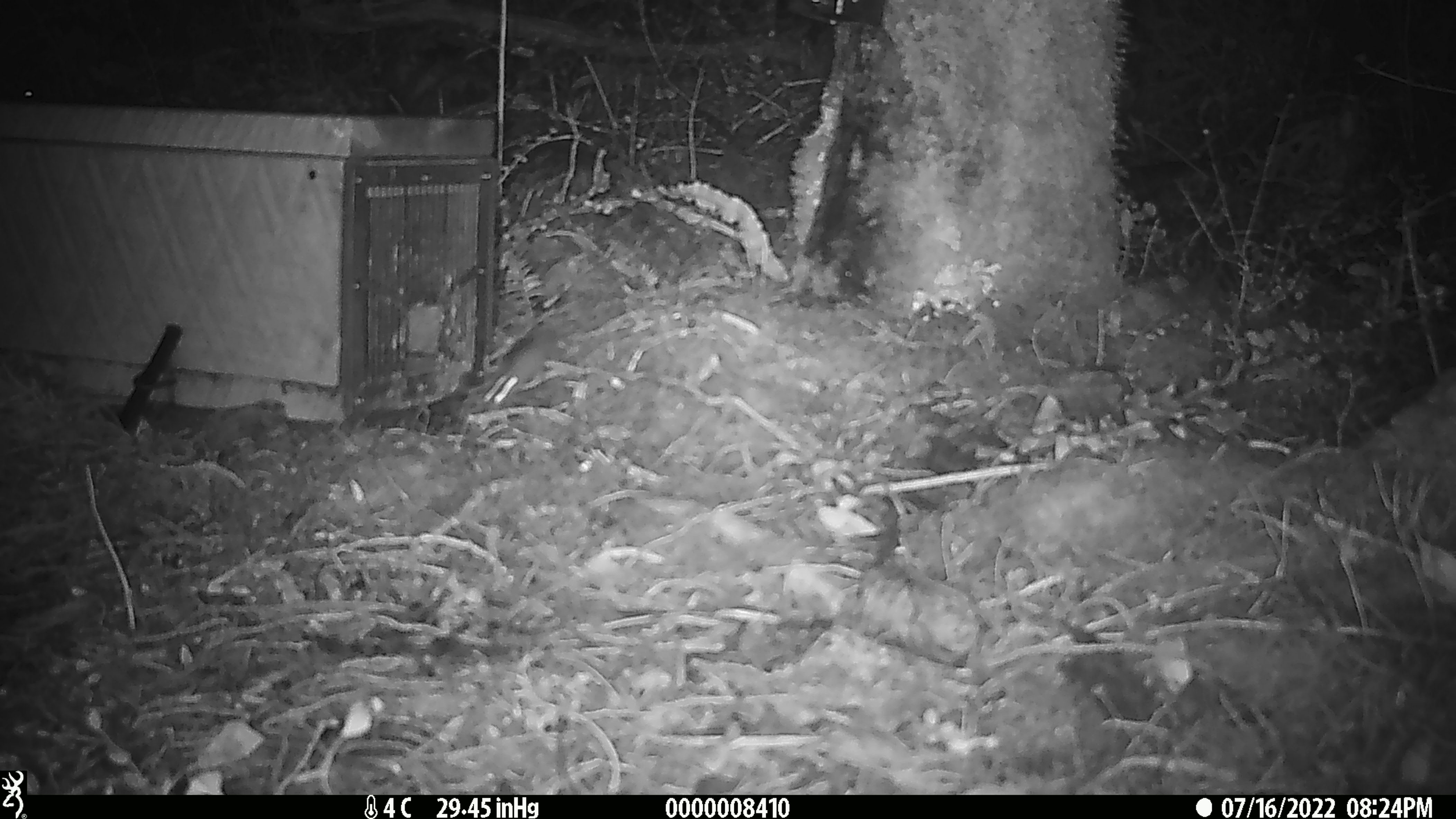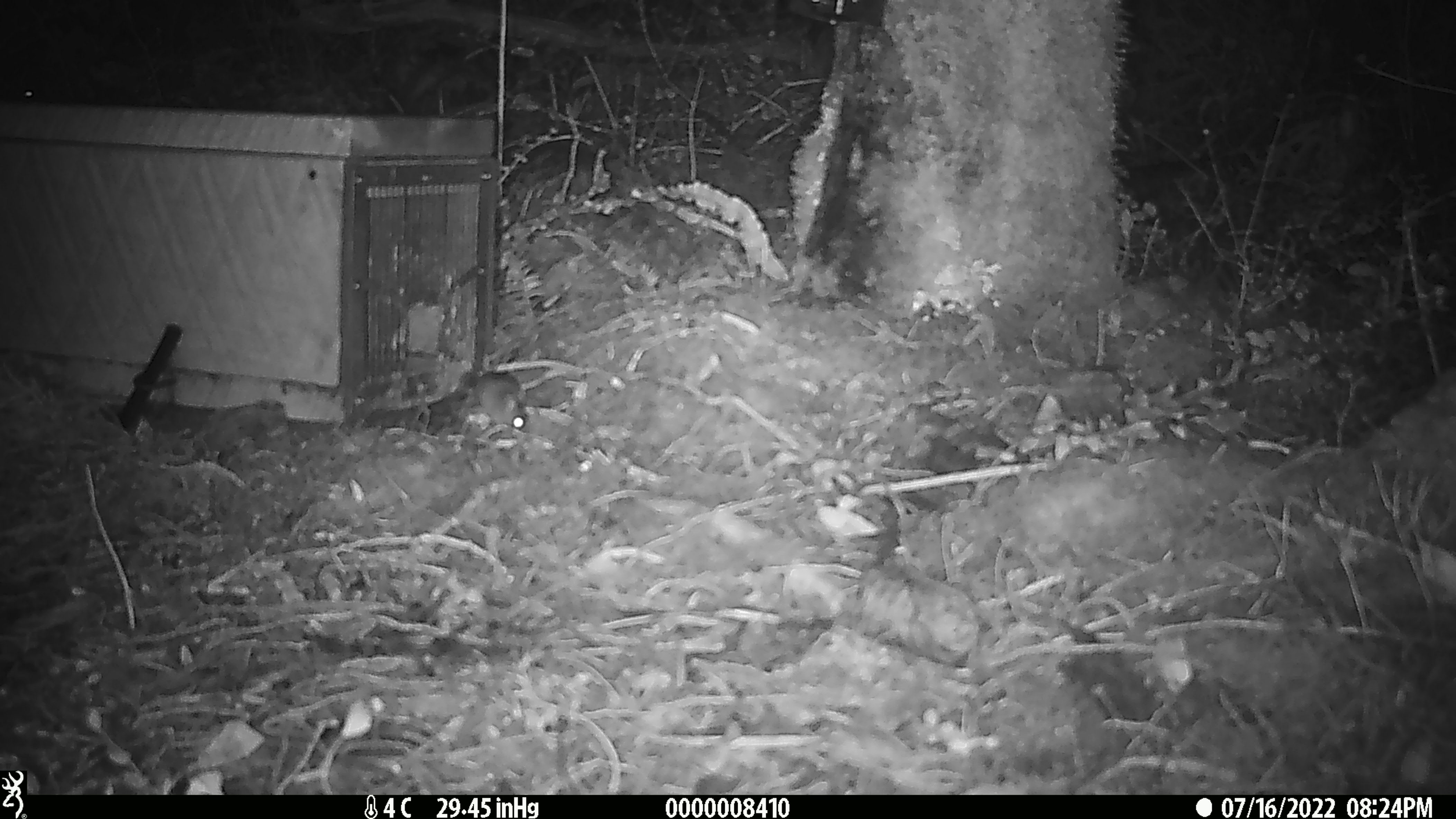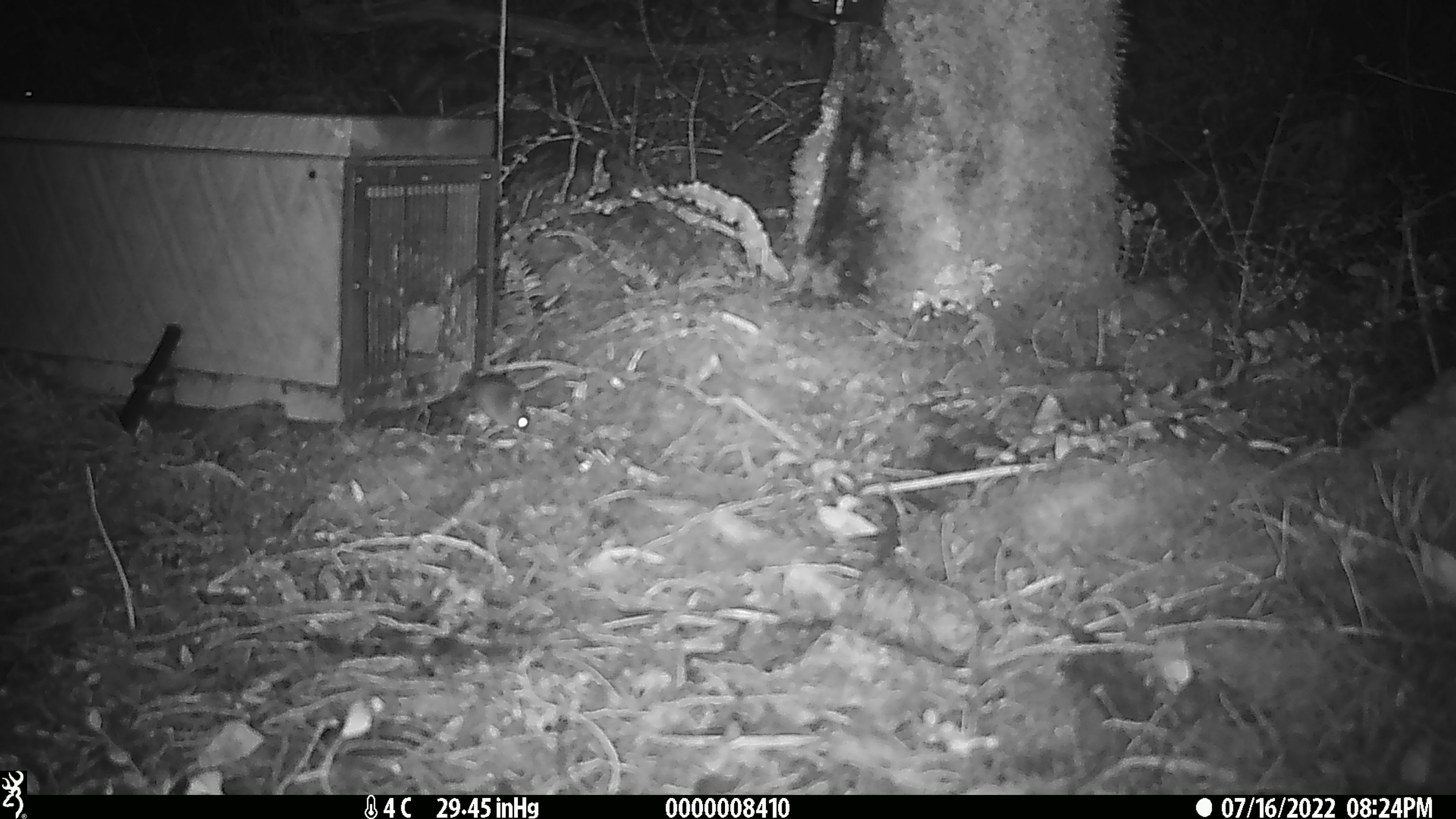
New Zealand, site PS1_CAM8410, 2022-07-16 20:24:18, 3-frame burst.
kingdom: Animalia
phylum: Chordata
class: Mammalia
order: Rodentia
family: Muridae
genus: Mus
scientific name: Mus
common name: mouse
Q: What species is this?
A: Mouse (Mus).